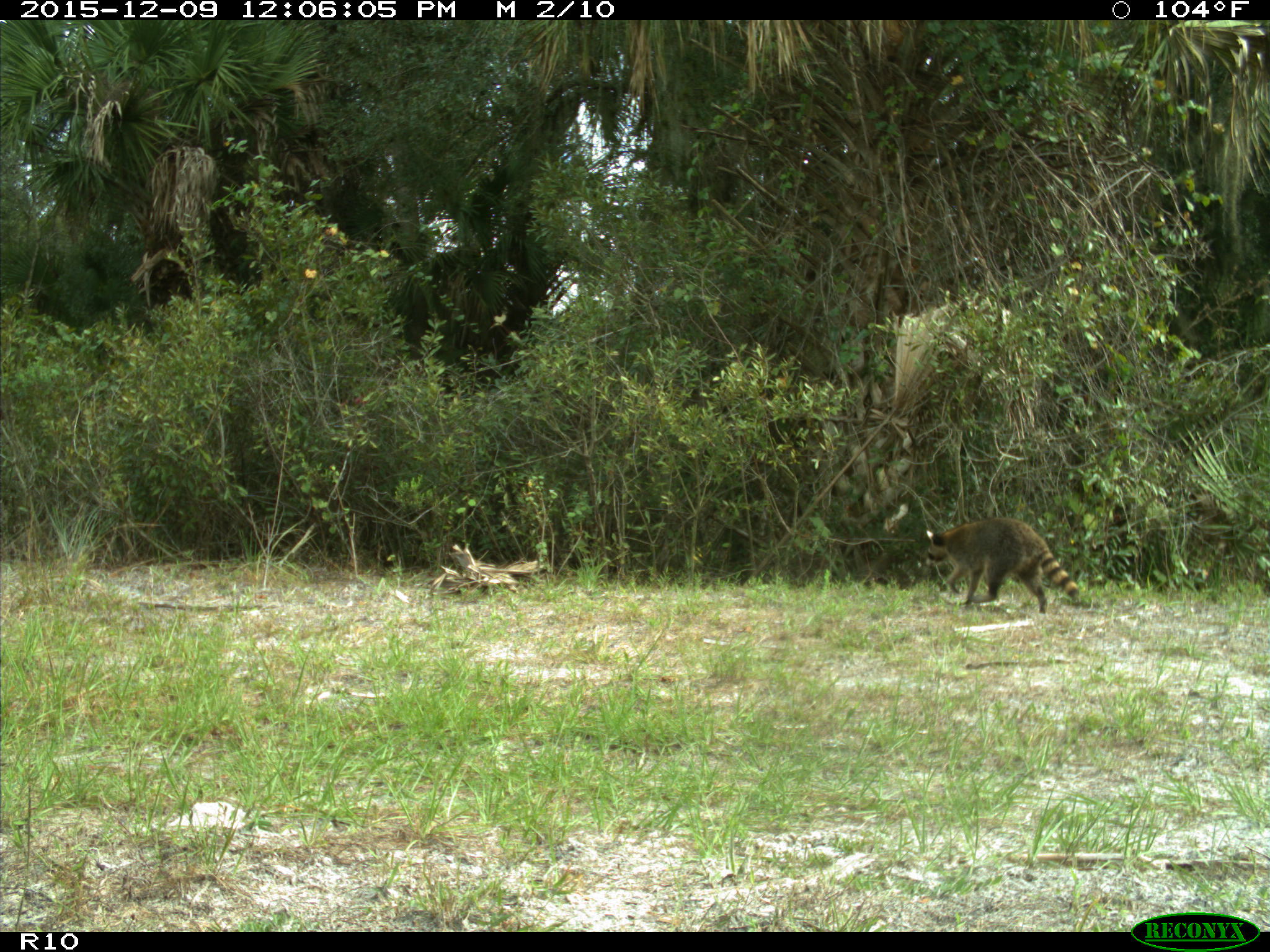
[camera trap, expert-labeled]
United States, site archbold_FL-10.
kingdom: Animalia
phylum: Chordata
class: Mammalia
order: Carnivora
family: Procyonidae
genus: Procyon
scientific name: Procyon lotor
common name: common raccoon